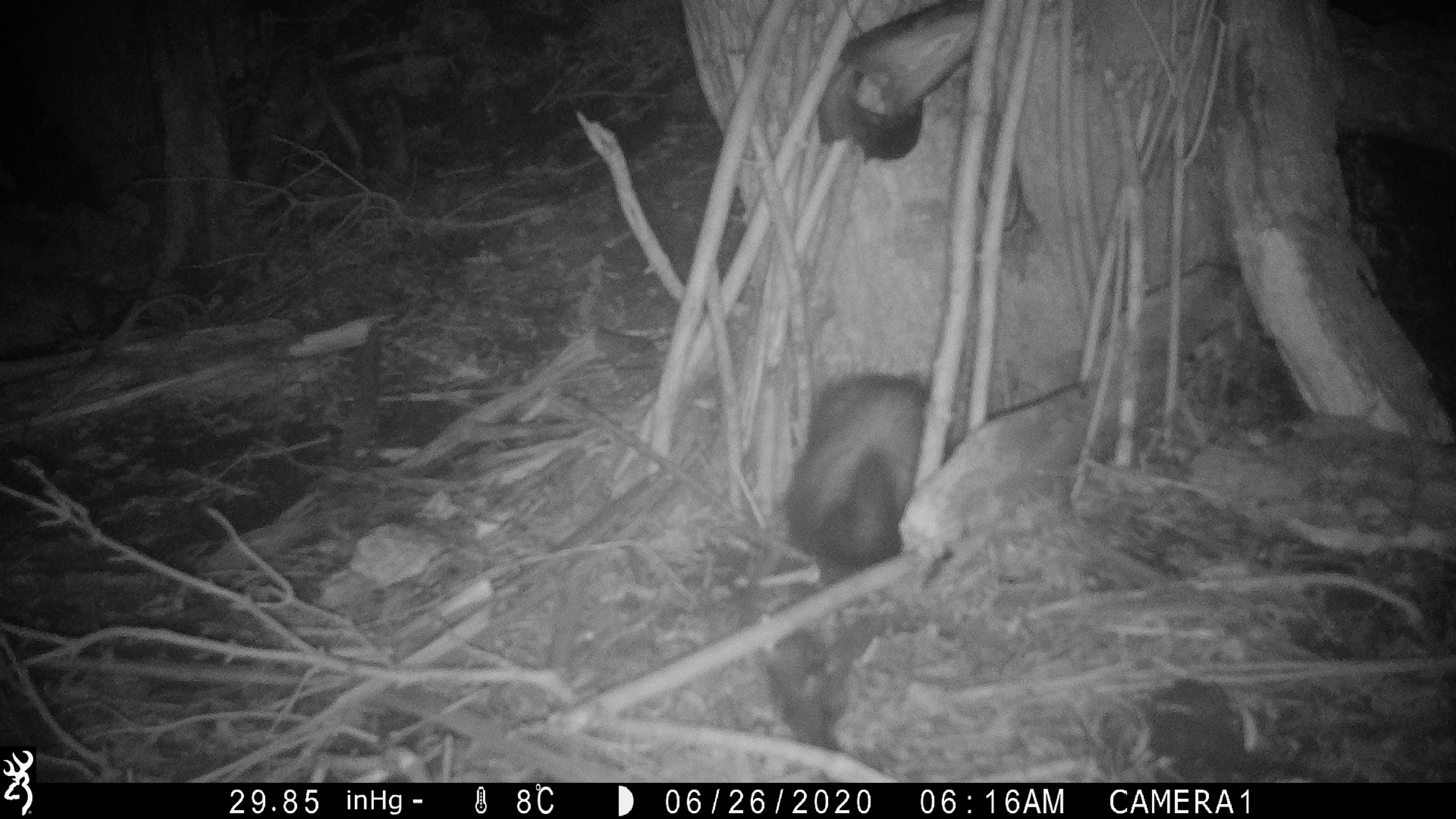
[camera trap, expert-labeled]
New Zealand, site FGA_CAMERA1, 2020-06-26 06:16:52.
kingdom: Animalia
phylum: Chordata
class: Mammalia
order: Carnivora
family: Mustelidae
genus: Mustela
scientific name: Mustela furo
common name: ferret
Ferret (Mustela furo).